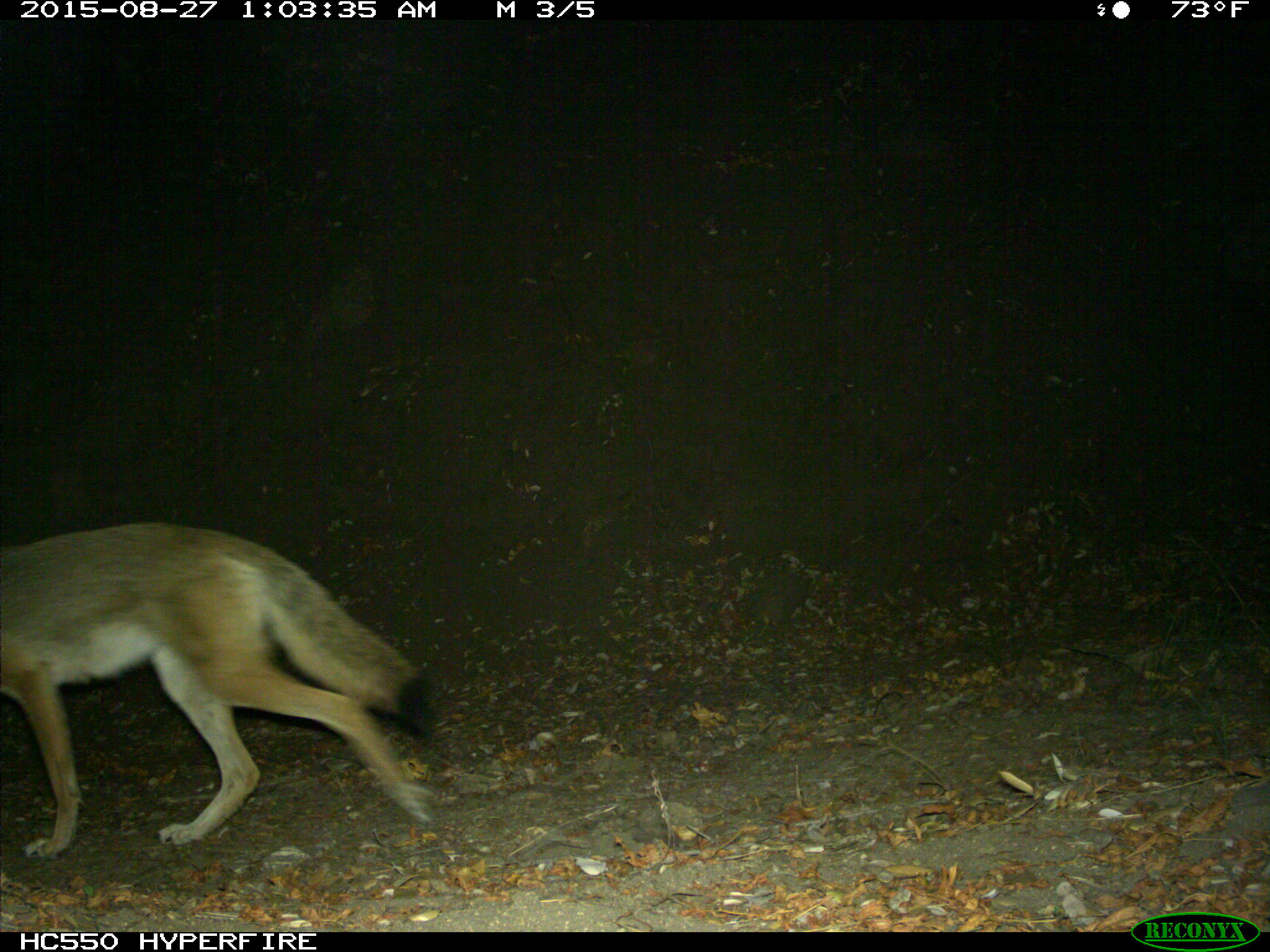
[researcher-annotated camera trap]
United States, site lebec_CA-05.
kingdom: Animalia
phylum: Chordata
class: Mammalia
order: Carnivora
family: Canidae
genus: Canis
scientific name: Canis latrans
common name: coyote